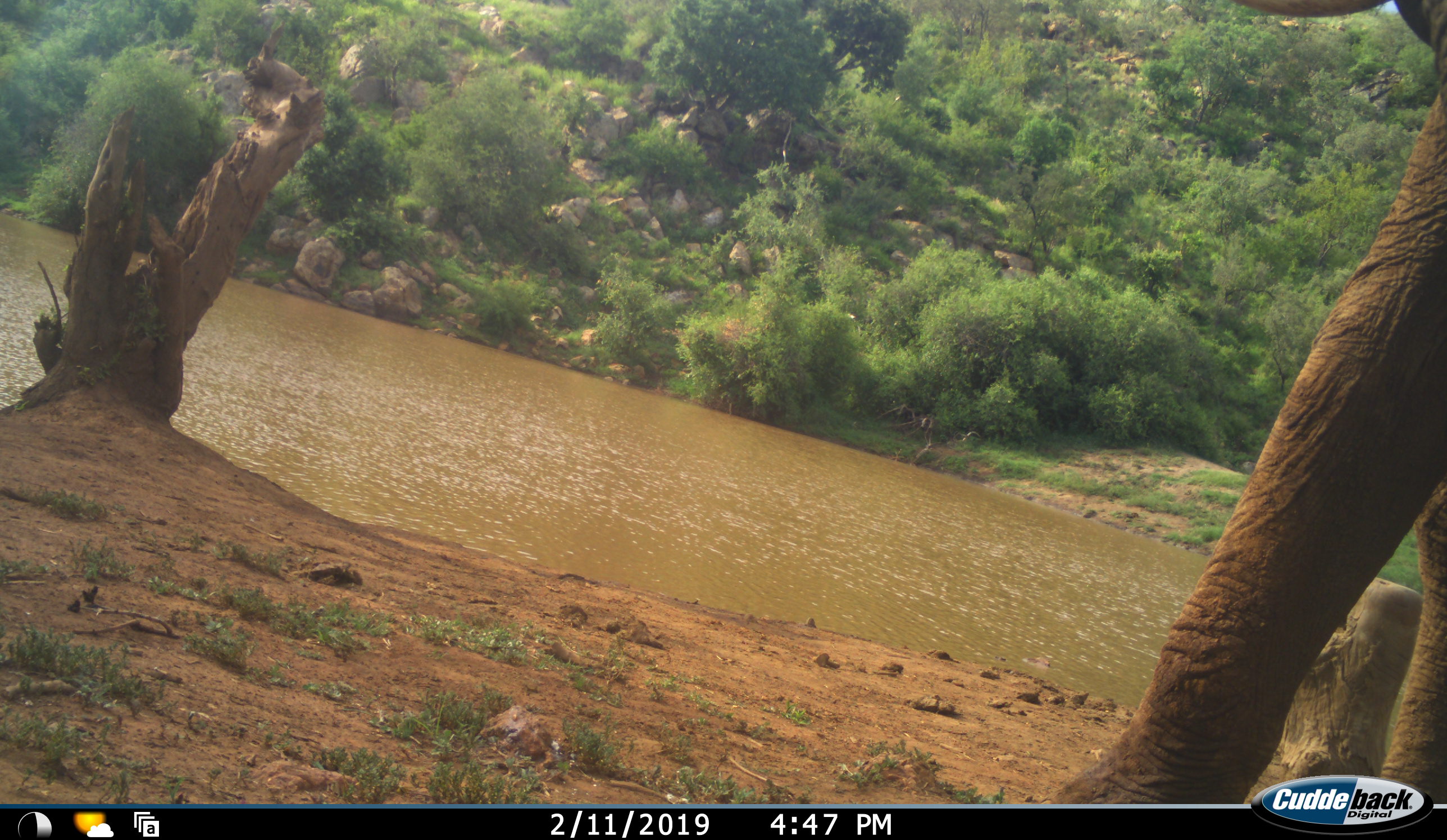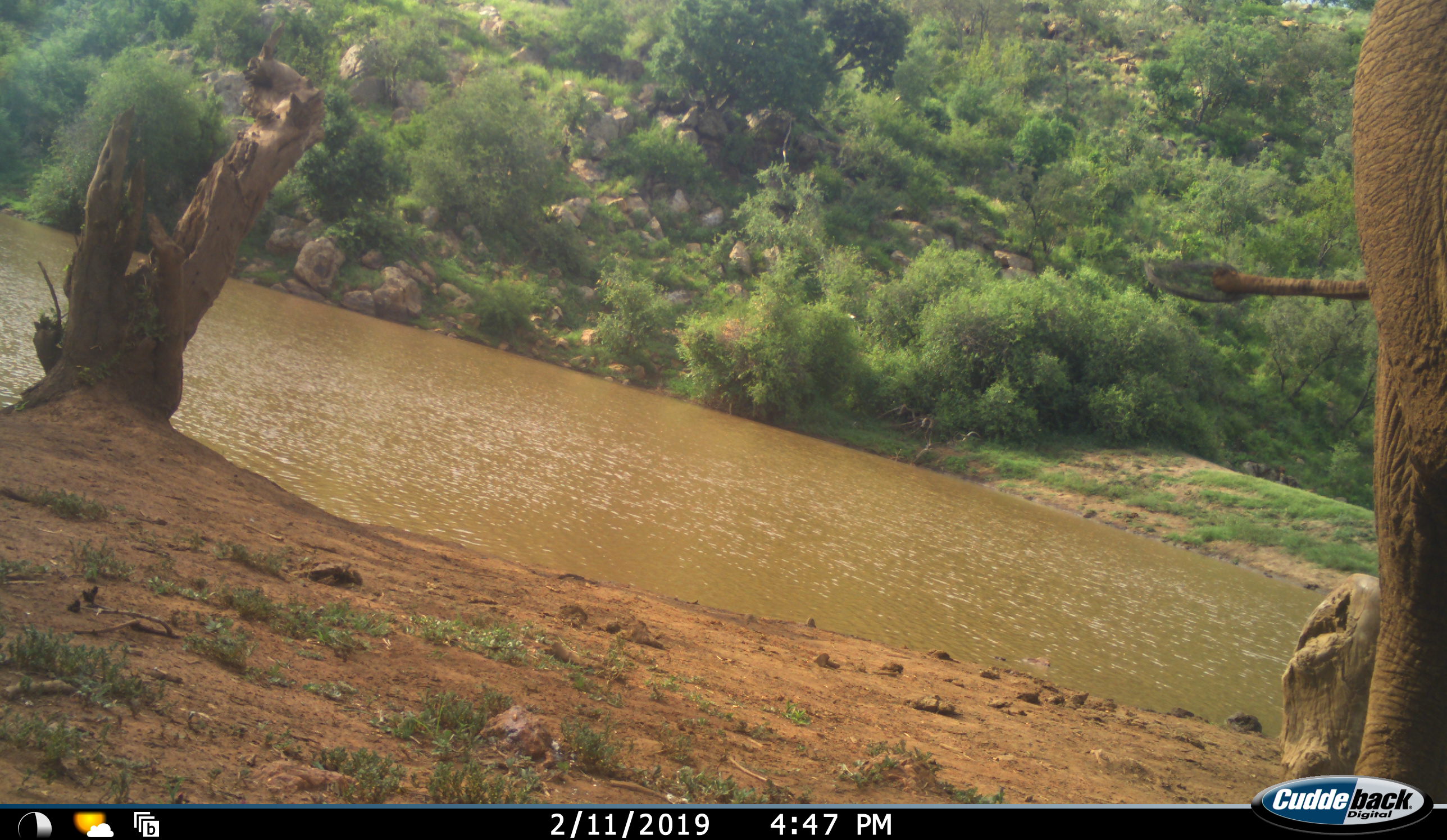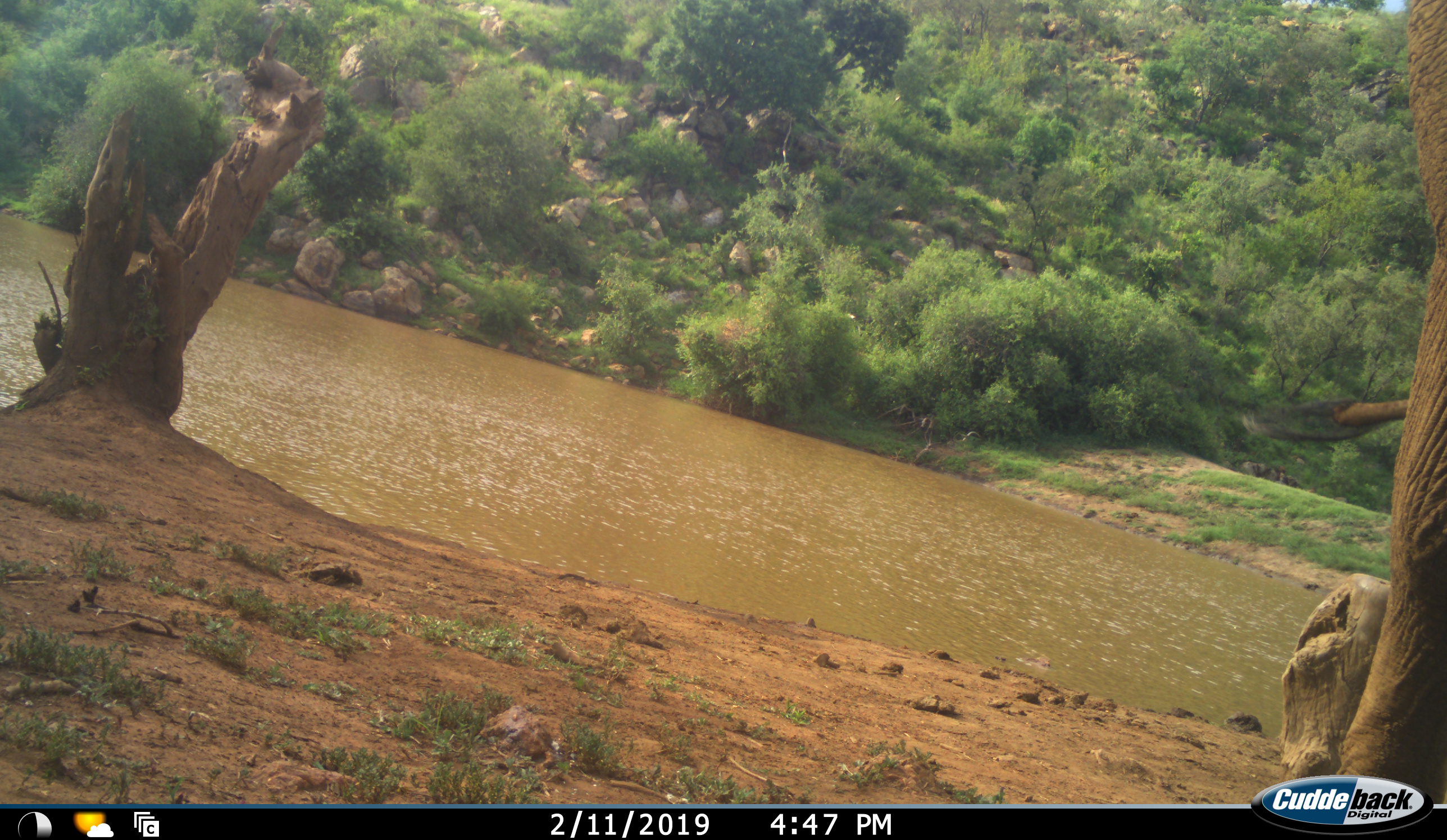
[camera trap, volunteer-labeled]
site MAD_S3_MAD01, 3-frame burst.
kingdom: Animalia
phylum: Chordata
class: Mammalia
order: Proboscidea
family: Elephantidae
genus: Loxodonta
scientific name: Loxodonta africana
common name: african bush elephant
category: elephant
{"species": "elephant (african bush elephant) (Loxodonta africana)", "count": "1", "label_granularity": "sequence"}